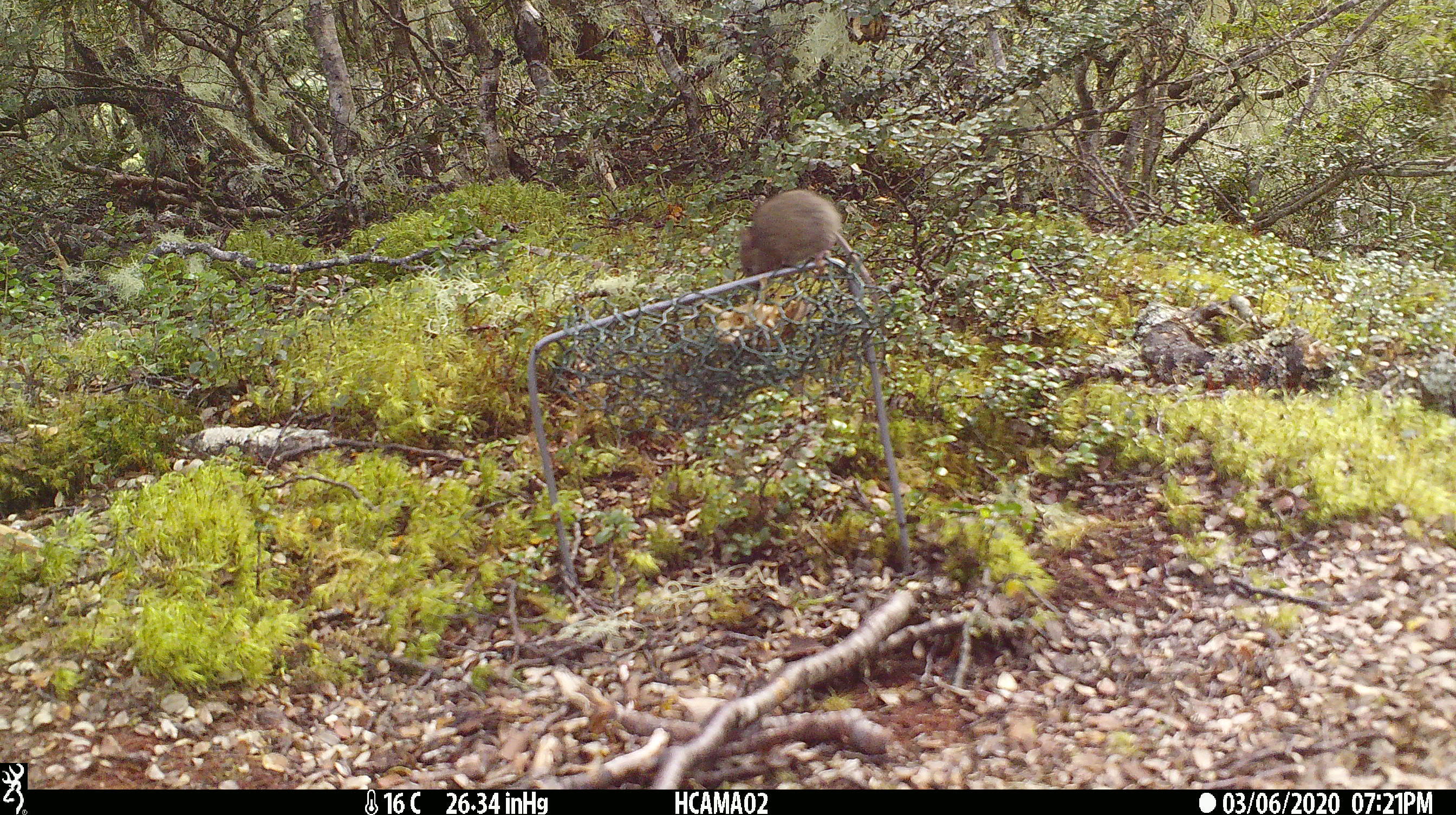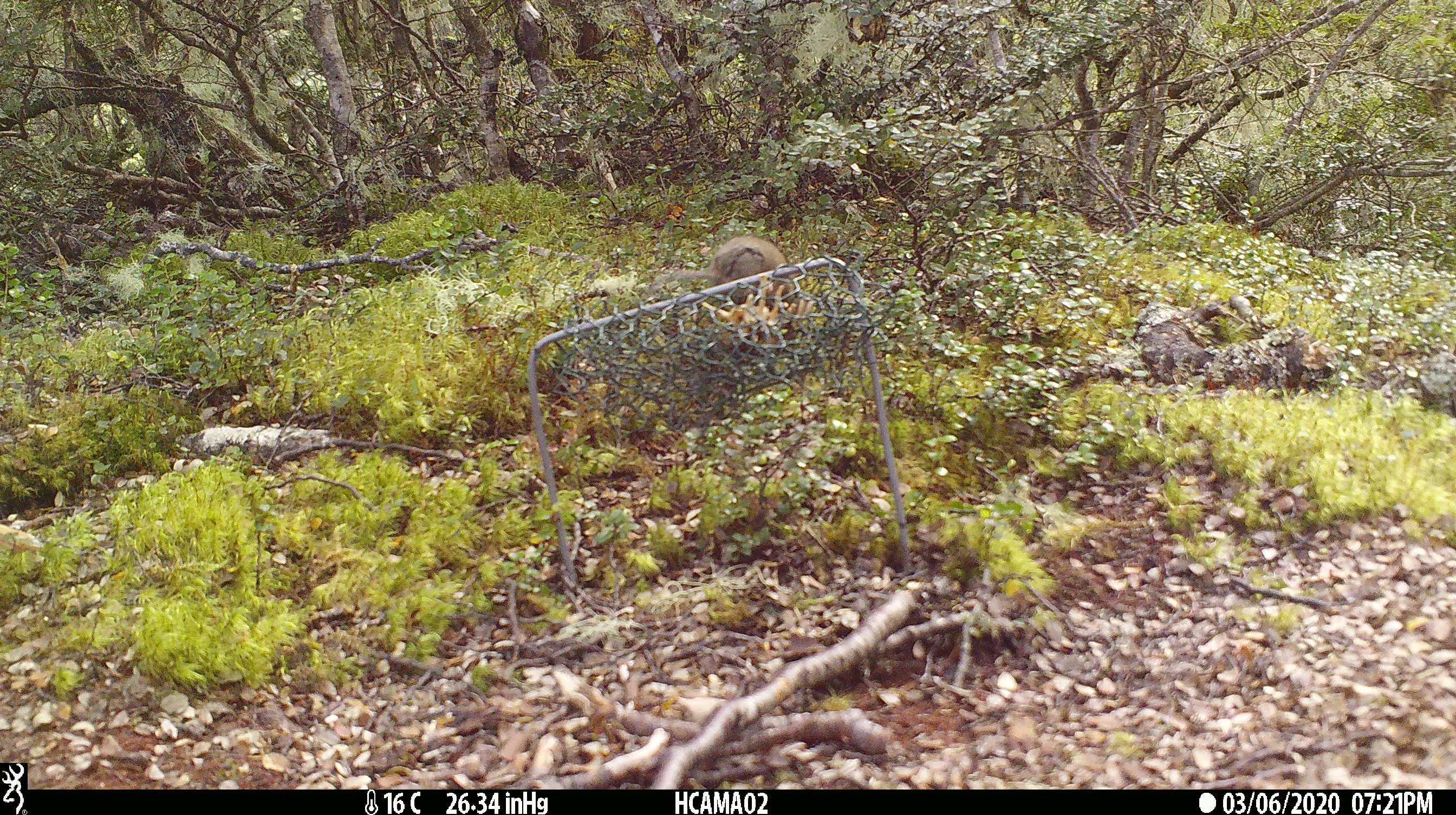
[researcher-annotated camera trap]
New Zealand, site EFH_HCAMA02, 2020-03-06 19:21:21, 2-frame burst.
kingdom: Animalia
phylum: Chordata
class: Mammalia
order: Rodentia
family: Muridae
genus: Mus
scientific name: Mus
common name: mouse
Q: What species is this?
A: Mouse (Mus).